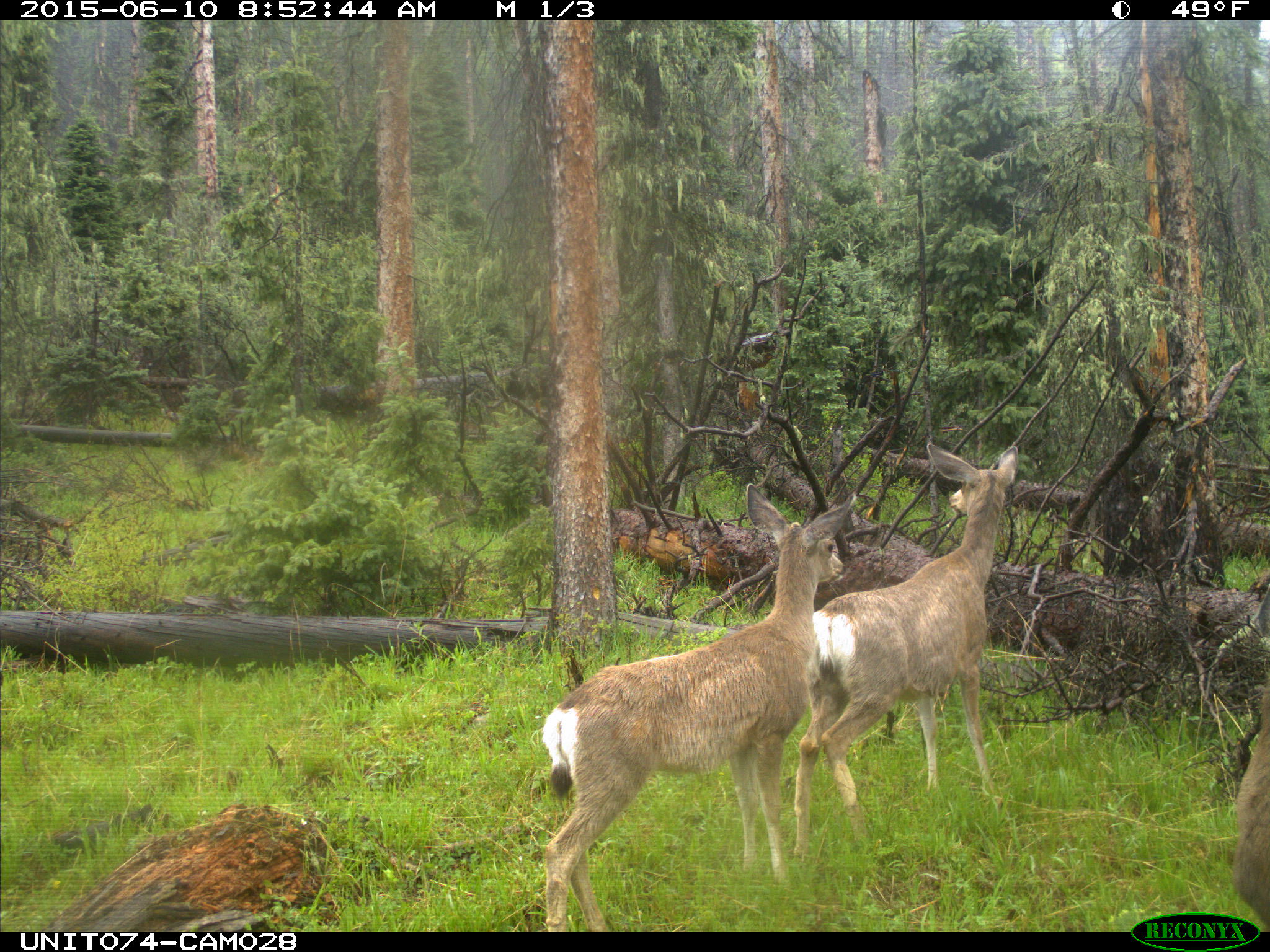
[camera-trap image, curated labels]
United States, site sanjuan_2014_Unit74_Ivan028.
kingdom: Animalia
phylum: Chordata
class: Mammalia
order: Artiodactyla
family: Cervidae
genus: Odocoileus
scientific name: Odocoileus hemionus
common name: mule deer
Odocoileus hemionus (mule deer).